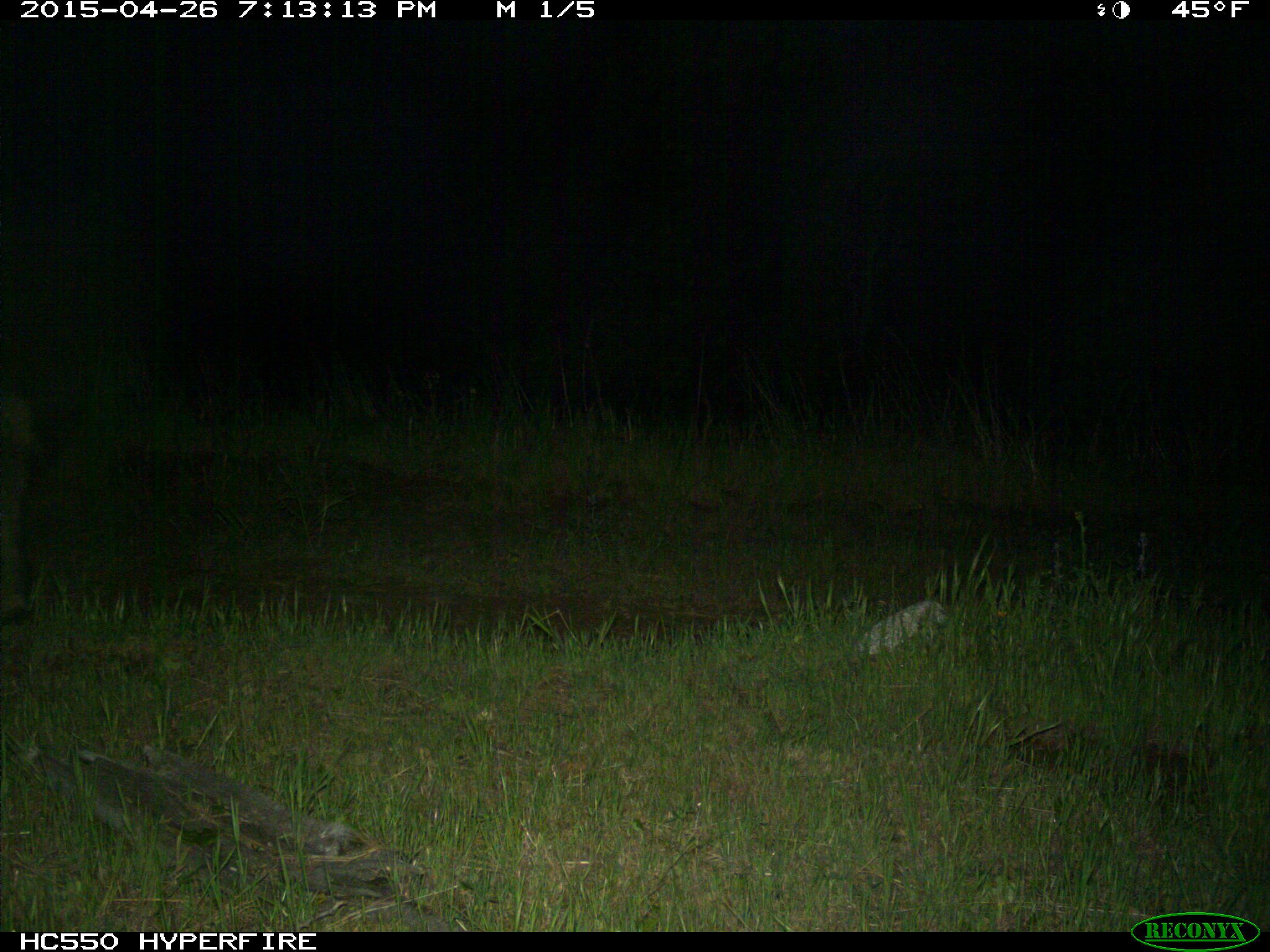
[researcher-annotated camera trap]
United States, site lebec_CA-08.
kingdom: Animalia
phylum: Chordata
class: Mammalia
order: Artiodactyla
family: Suidae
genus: Sus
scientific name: Sus scrofa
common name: wild boar